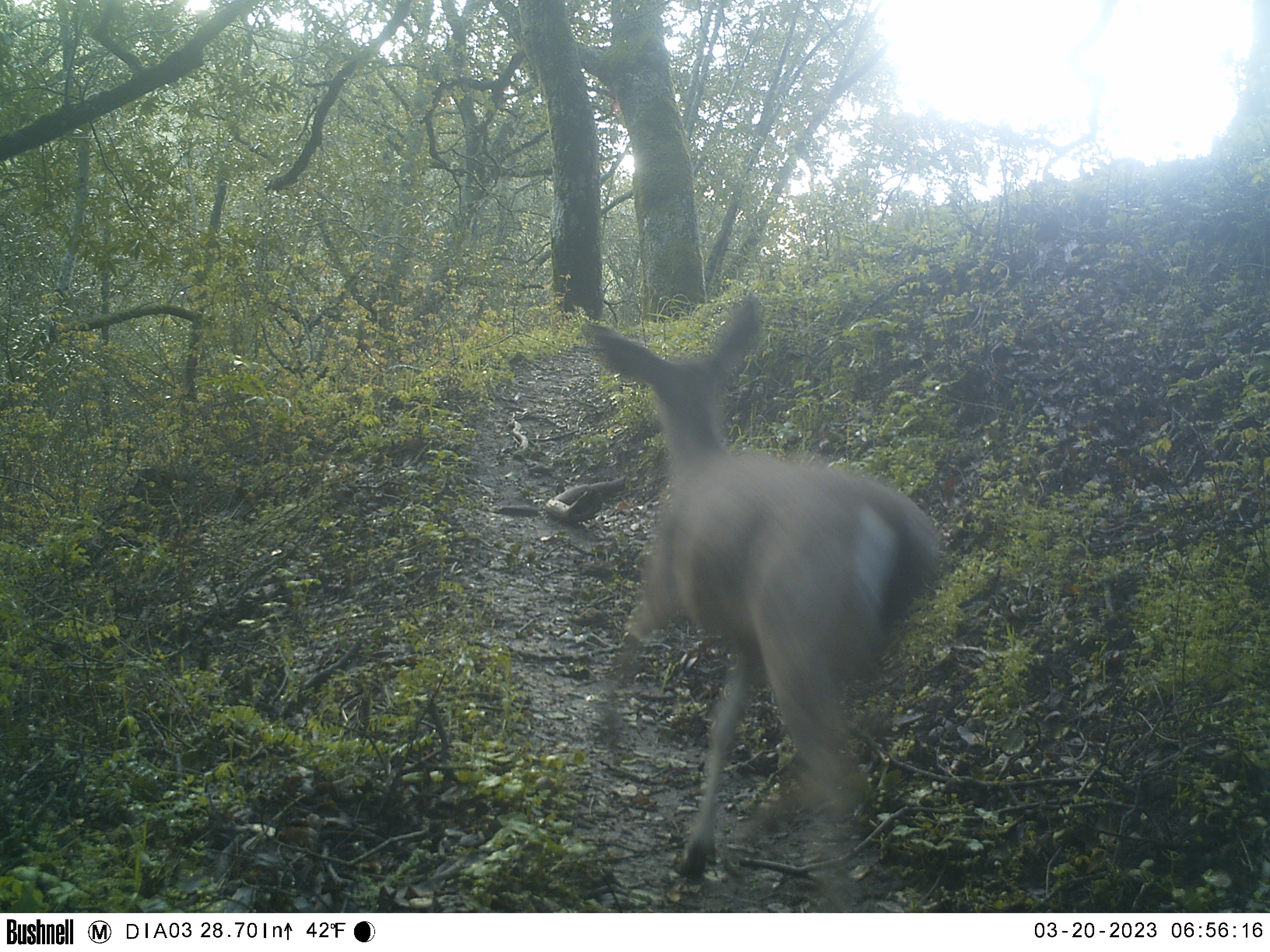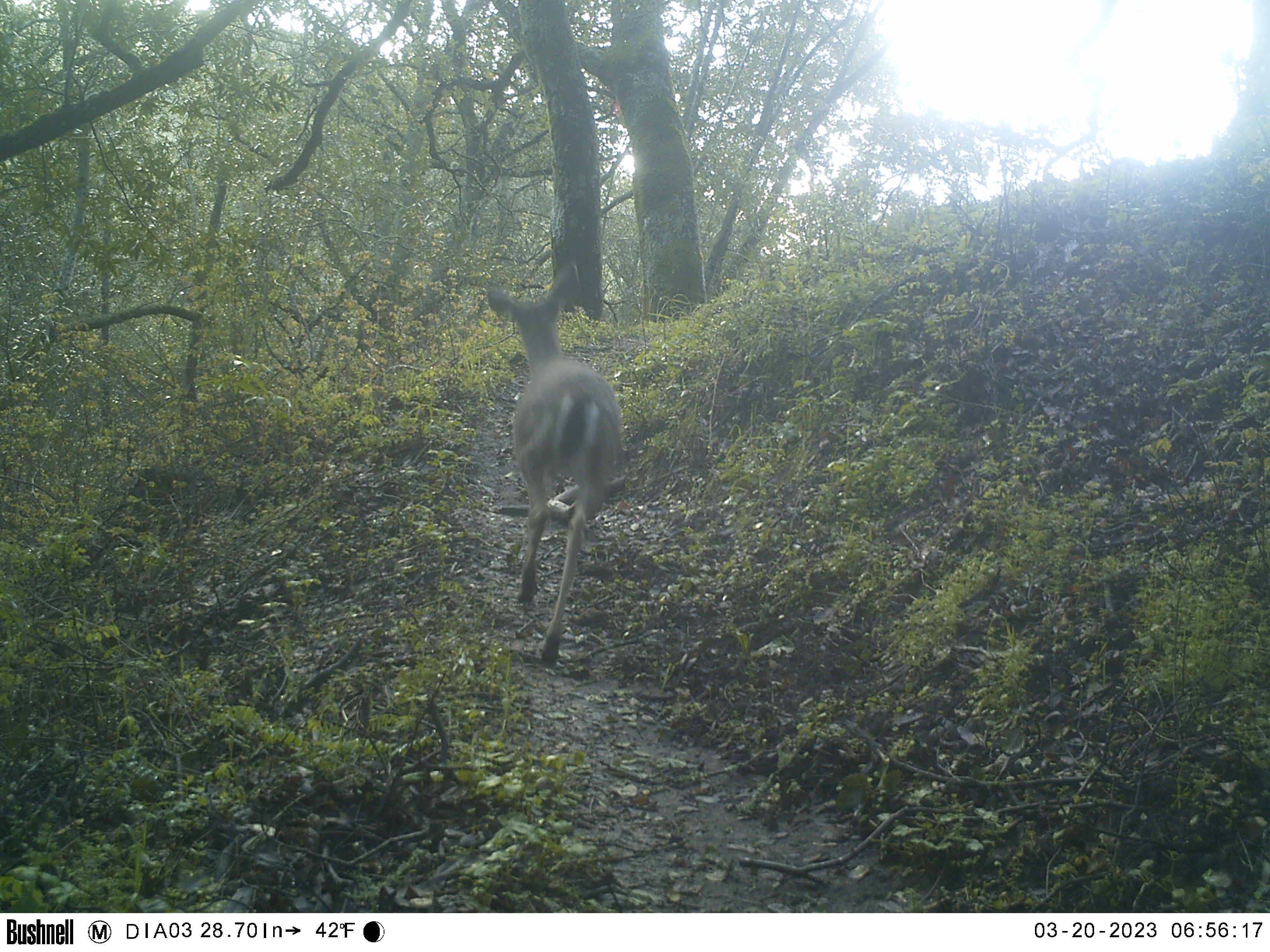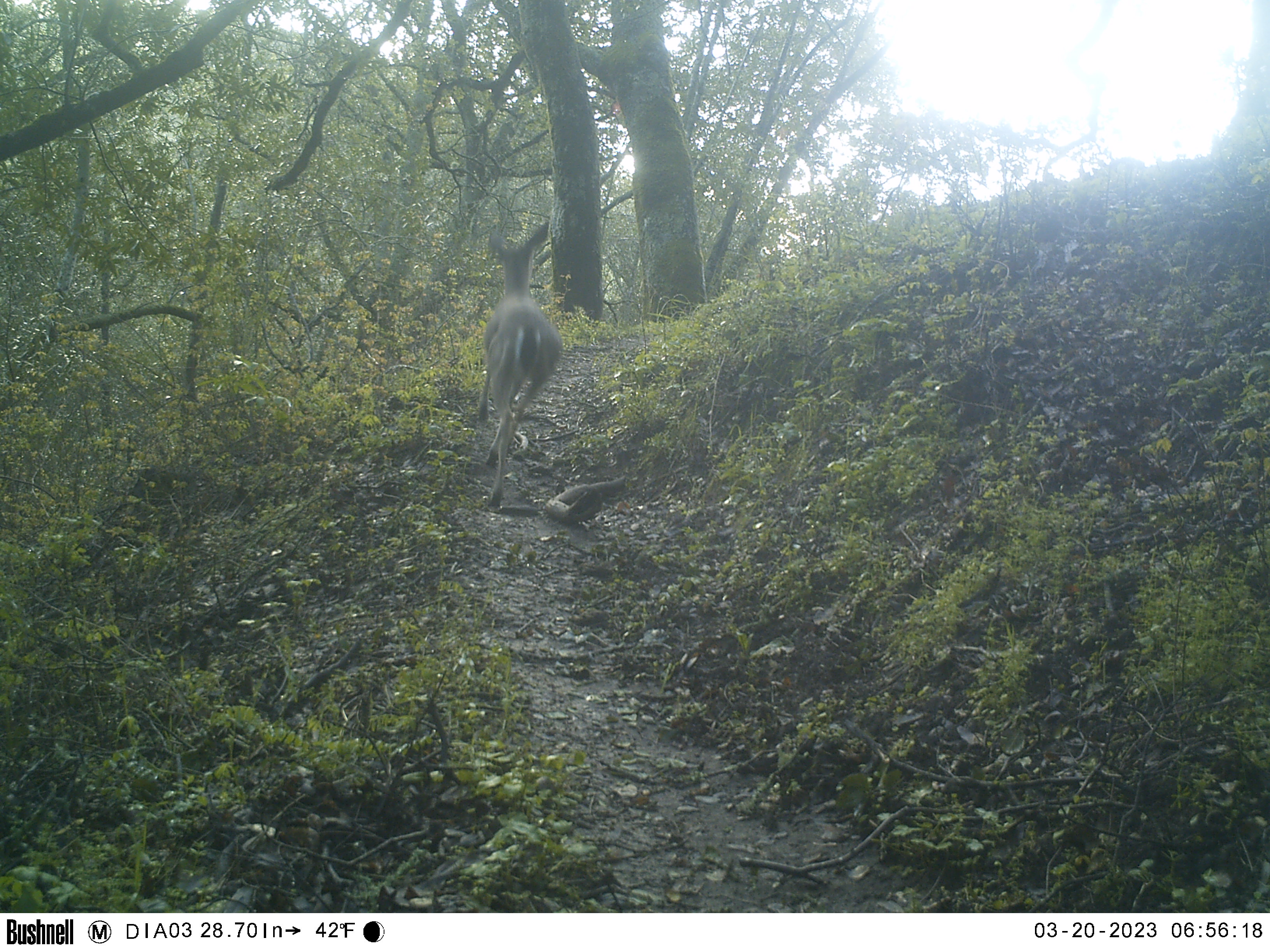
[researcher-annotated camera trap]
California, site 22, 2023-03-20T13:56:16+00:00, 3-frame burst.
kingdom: Animalia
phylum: Chordata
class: Mammalia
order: Artiodactyla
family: Cervidae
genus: Odocoileus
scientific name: Odocoileus hemionus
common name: mule deer